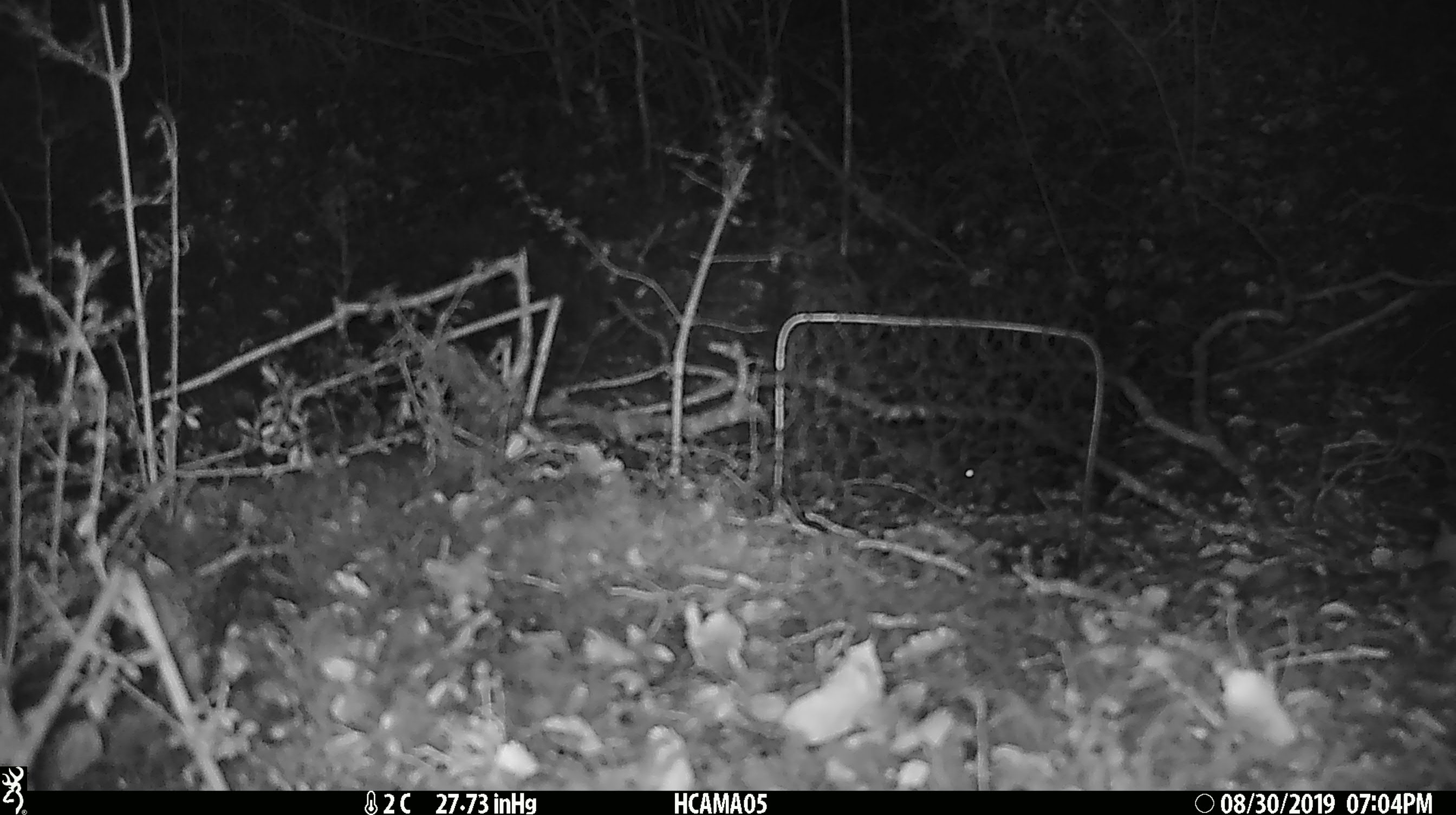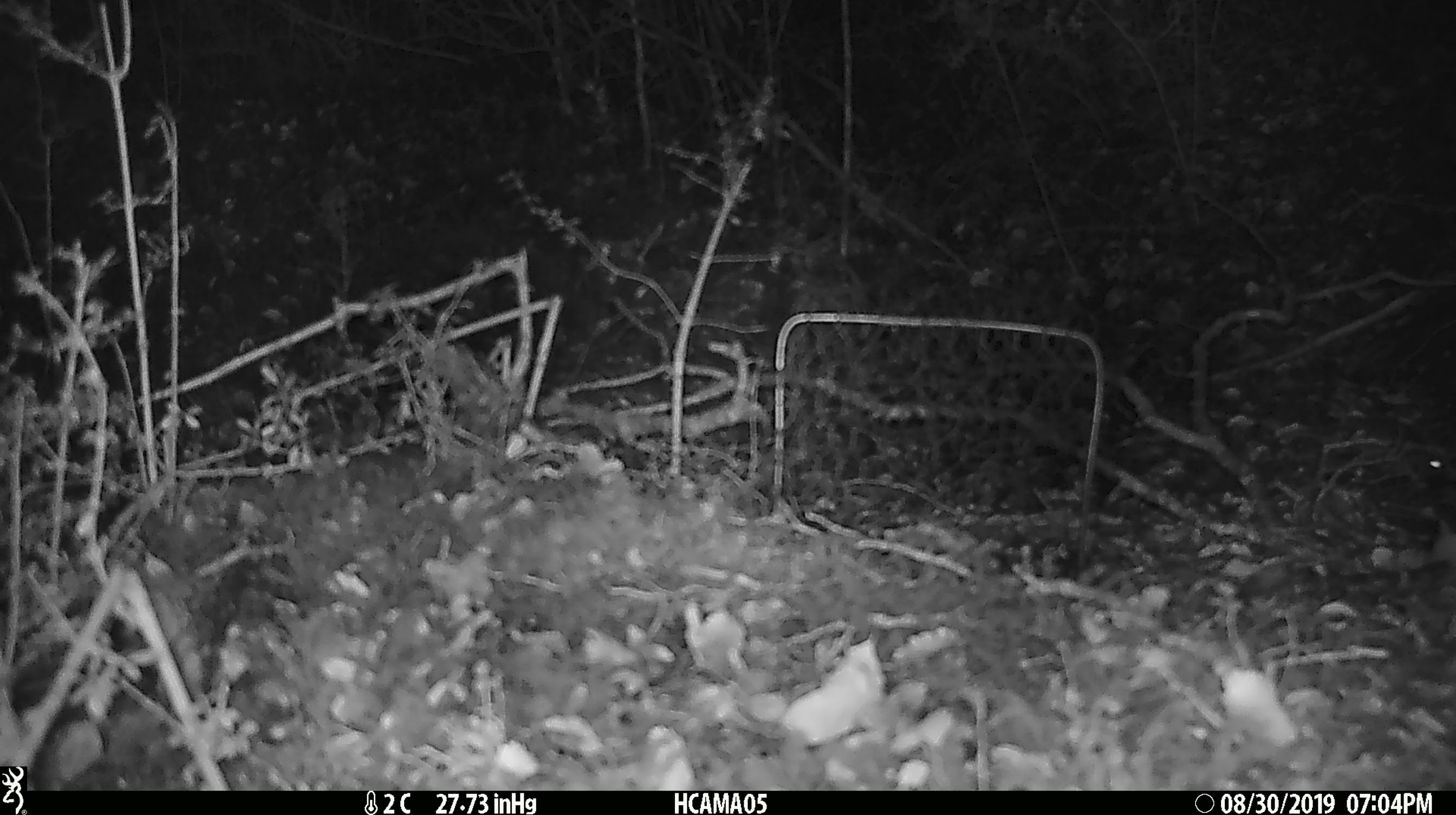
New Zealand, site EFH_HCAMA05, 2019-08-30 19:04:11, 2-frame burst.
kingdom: Animalia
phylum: Chordata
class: Mammalia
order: Rodentia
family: Muridae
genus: Mus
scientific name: Mus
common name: mouse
Mouse (Mus).